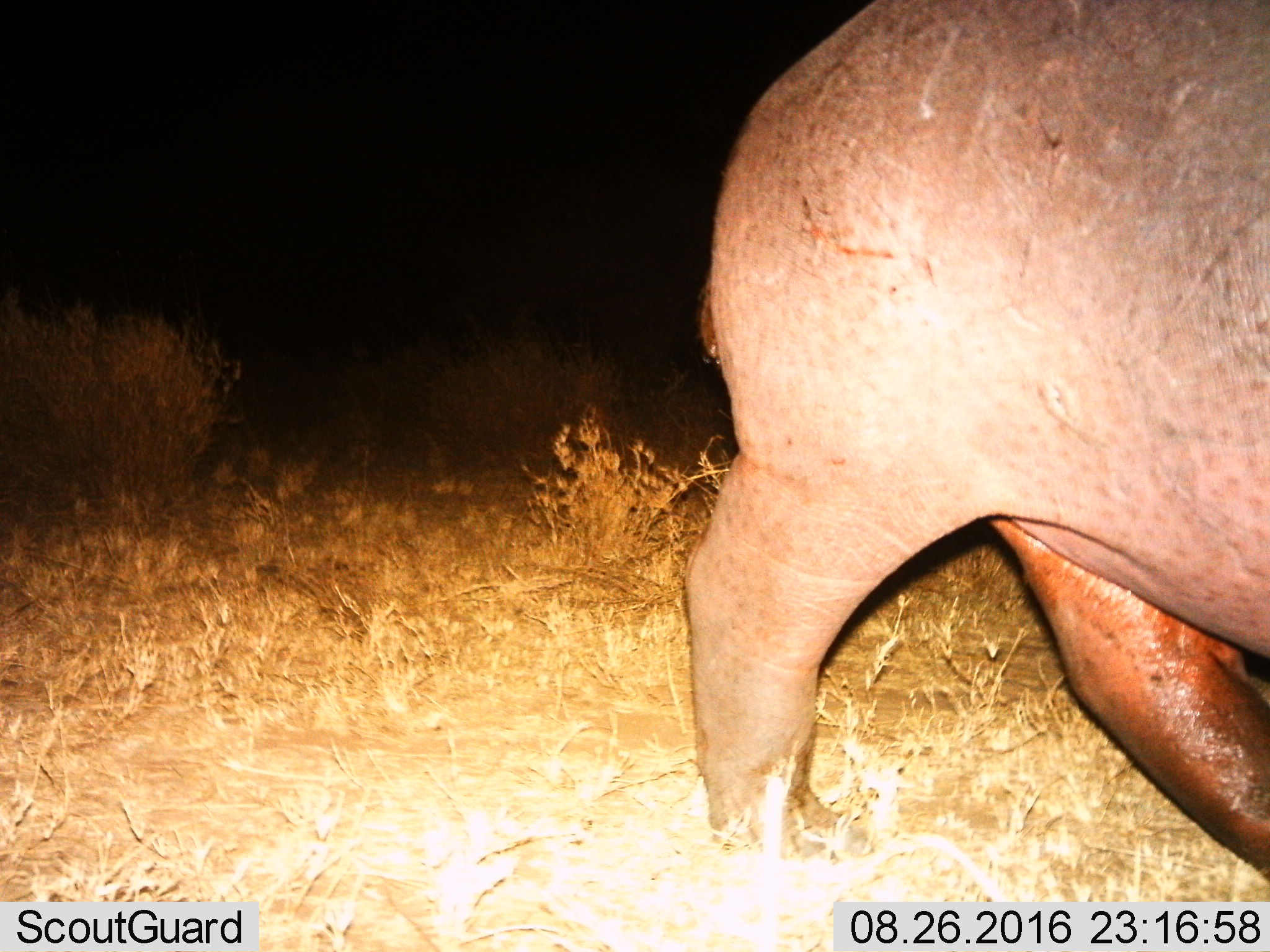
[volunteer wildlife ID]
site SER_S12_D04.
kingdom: Animalia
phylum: Chordata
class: Mammalia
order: Artiodactyla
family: Hippopotamidae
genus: Hippopotamus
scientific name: Hippopotamus amphibius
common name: hippopotamus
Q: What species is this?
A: Hippopotamus (Hippopotamus amphibius).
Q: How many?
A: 1.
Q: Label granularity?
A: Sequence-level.